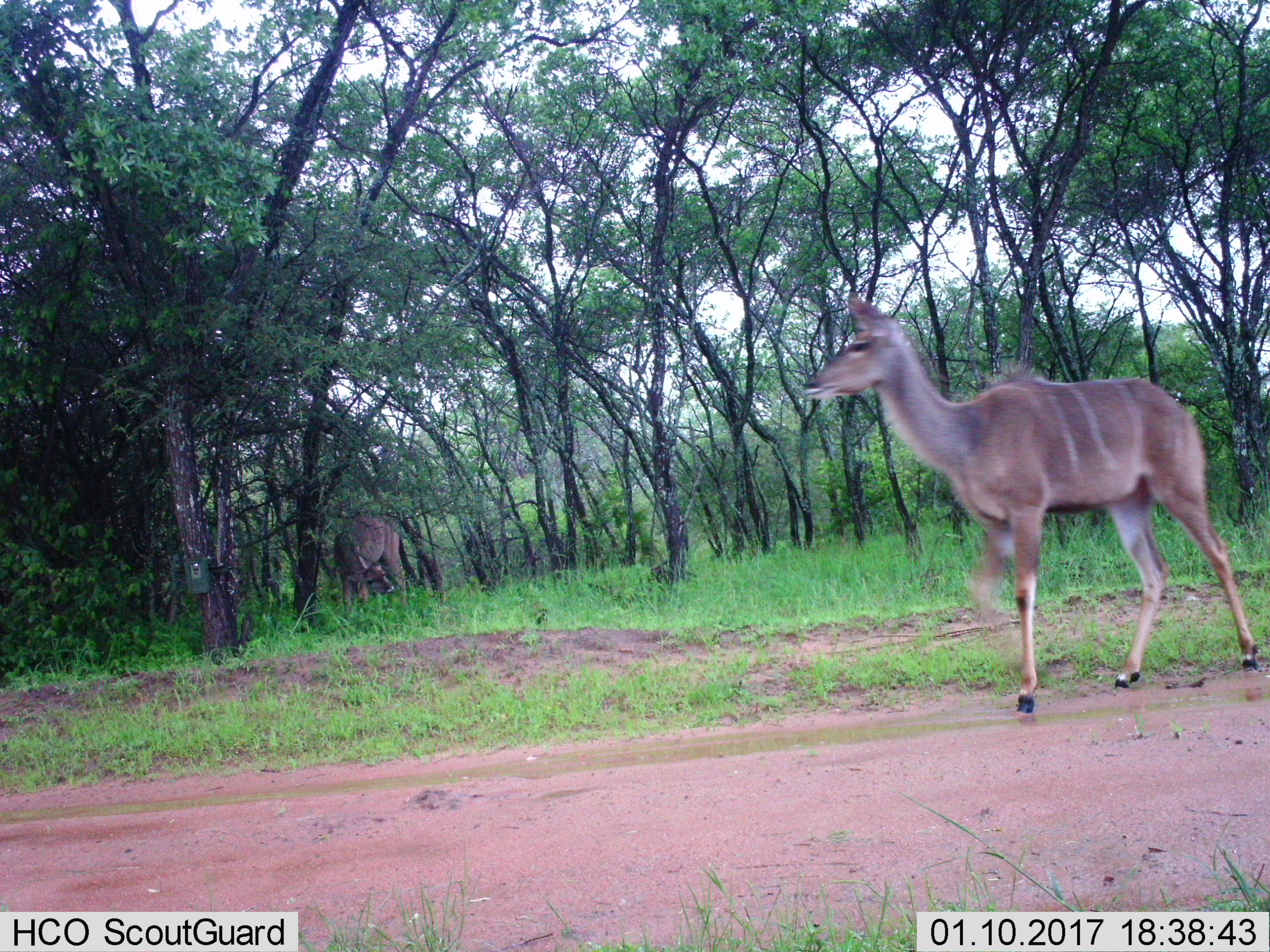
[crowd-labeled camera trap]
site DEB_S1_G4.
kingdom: Animalia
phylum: Chordata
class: Mammalia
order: Artiodactyla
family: Bovidae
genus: Tragelaphus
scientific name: Tragelaphus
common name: kudu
Kudu (Tragelaphus), count 2. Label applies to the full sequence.